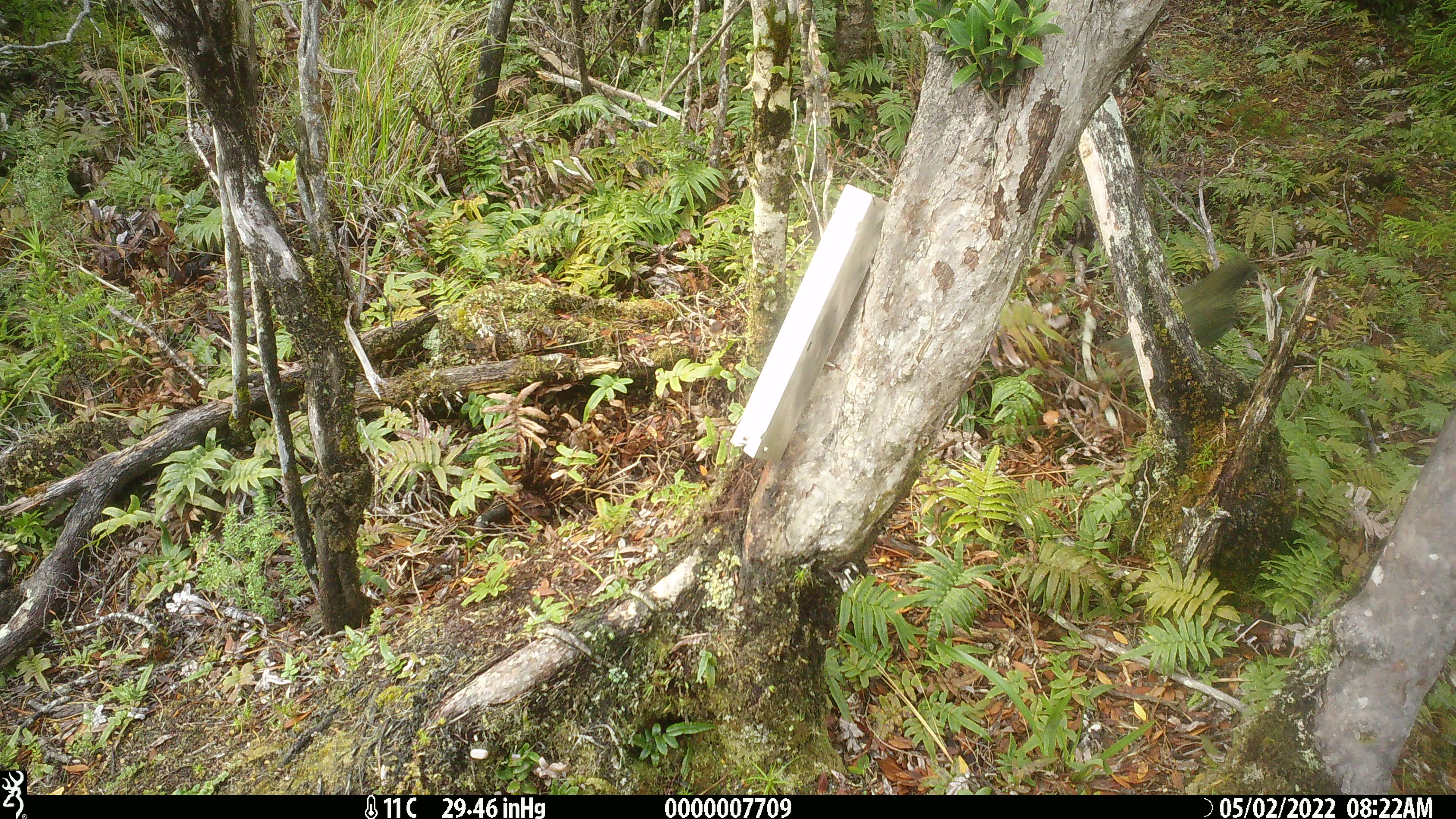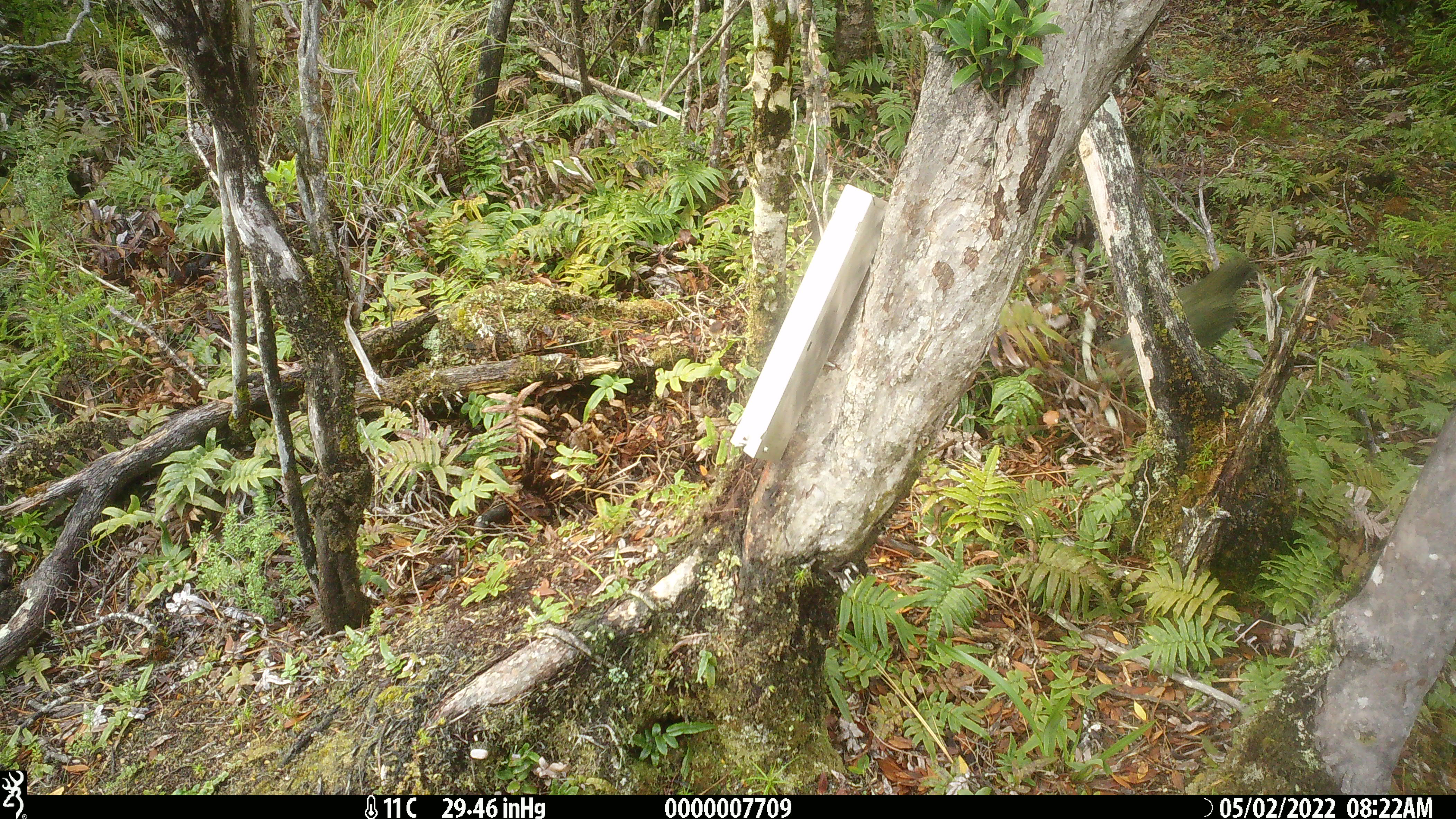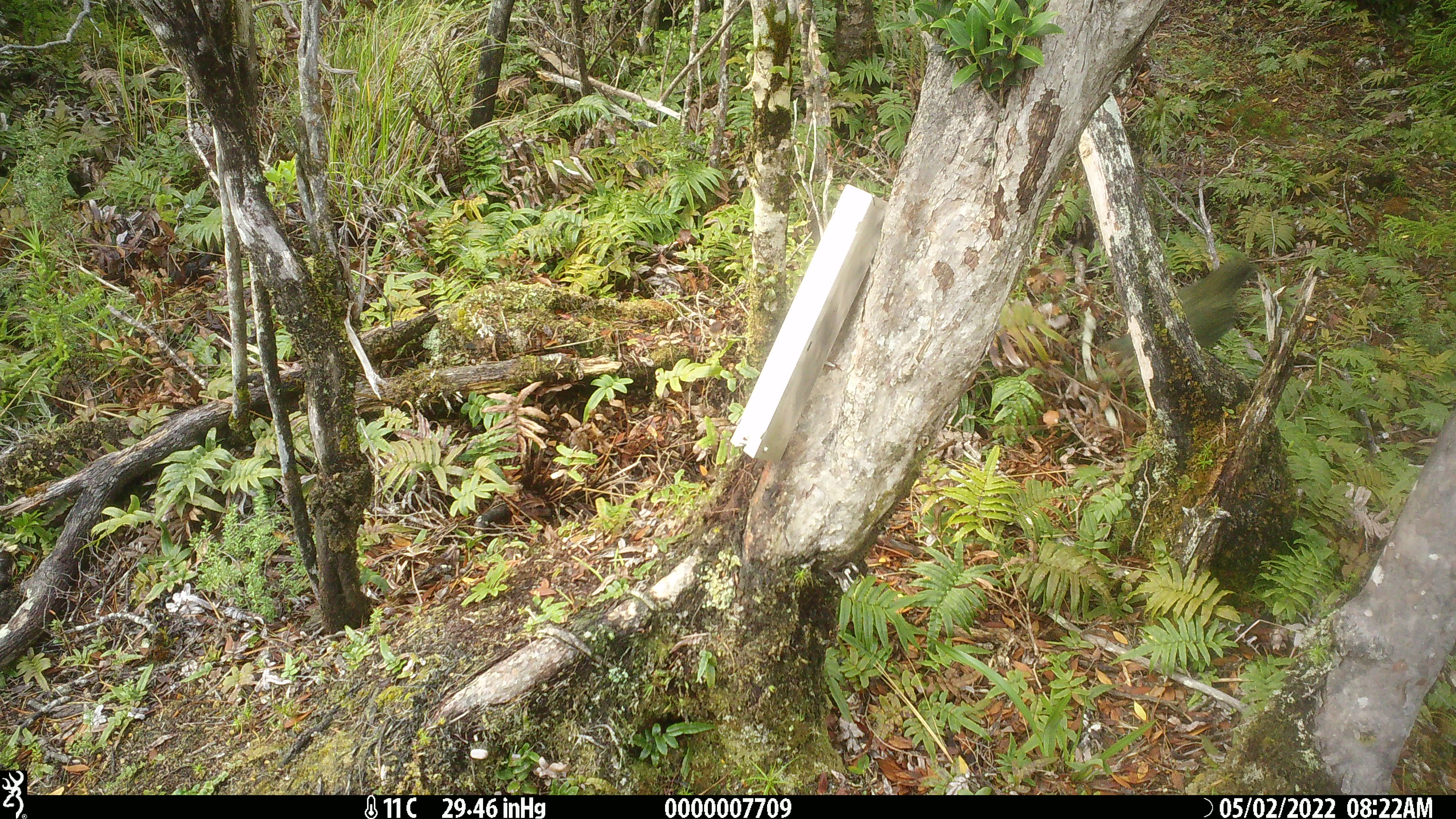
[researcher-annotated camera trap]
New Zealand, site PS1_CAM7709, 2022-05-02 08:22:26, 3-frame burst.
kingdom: Animalia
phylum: Chordata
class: Aves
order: Psittaciformes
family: Strigopidae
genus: Nestor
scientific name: Nestor notabilis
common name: kea